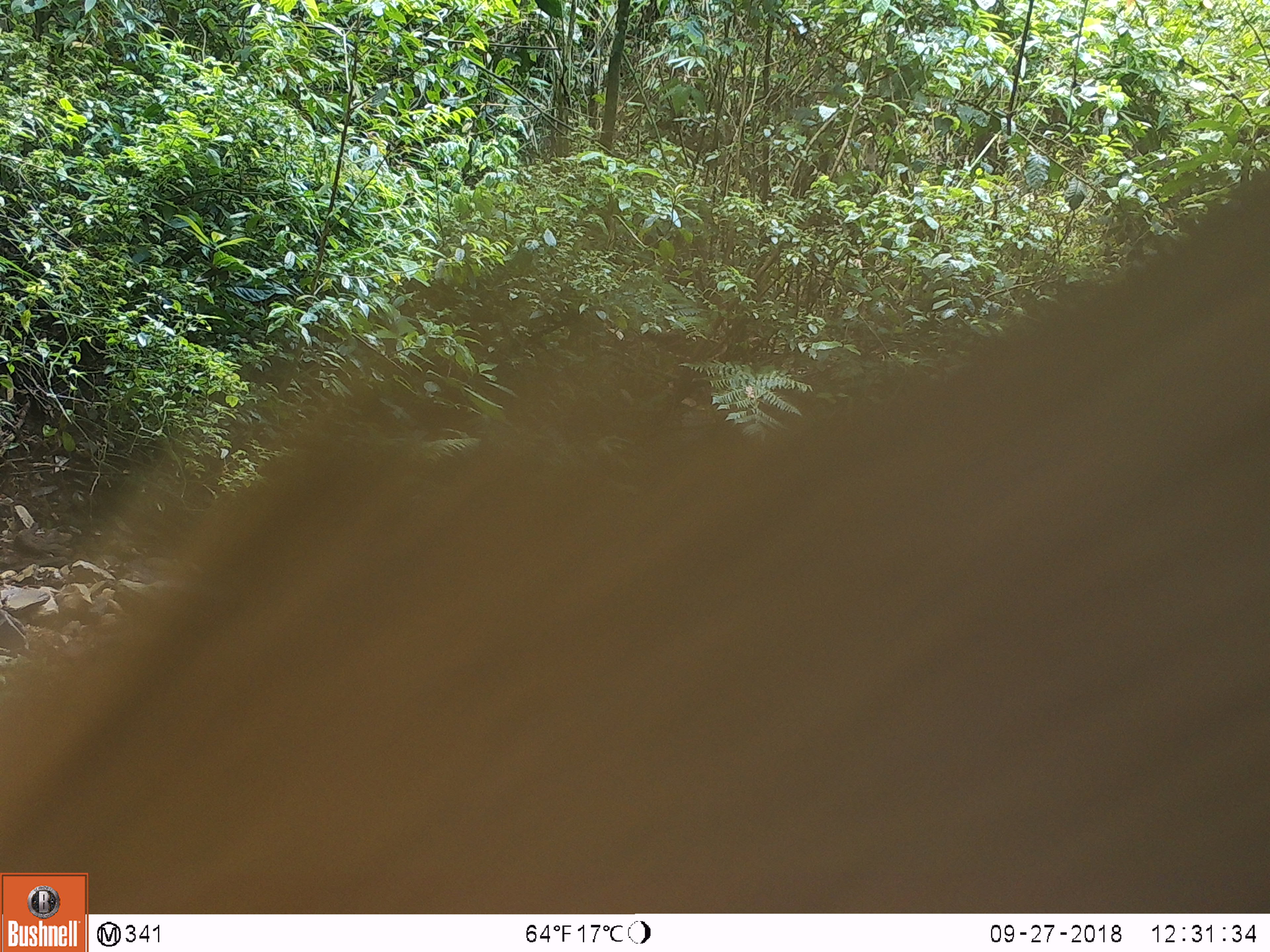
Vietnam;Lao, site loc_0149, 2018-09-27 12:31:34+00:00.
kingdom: Animalia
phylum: Chordata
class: Mammalia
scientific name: Mammalia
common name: mammal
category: unidentified mammal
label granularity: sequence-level